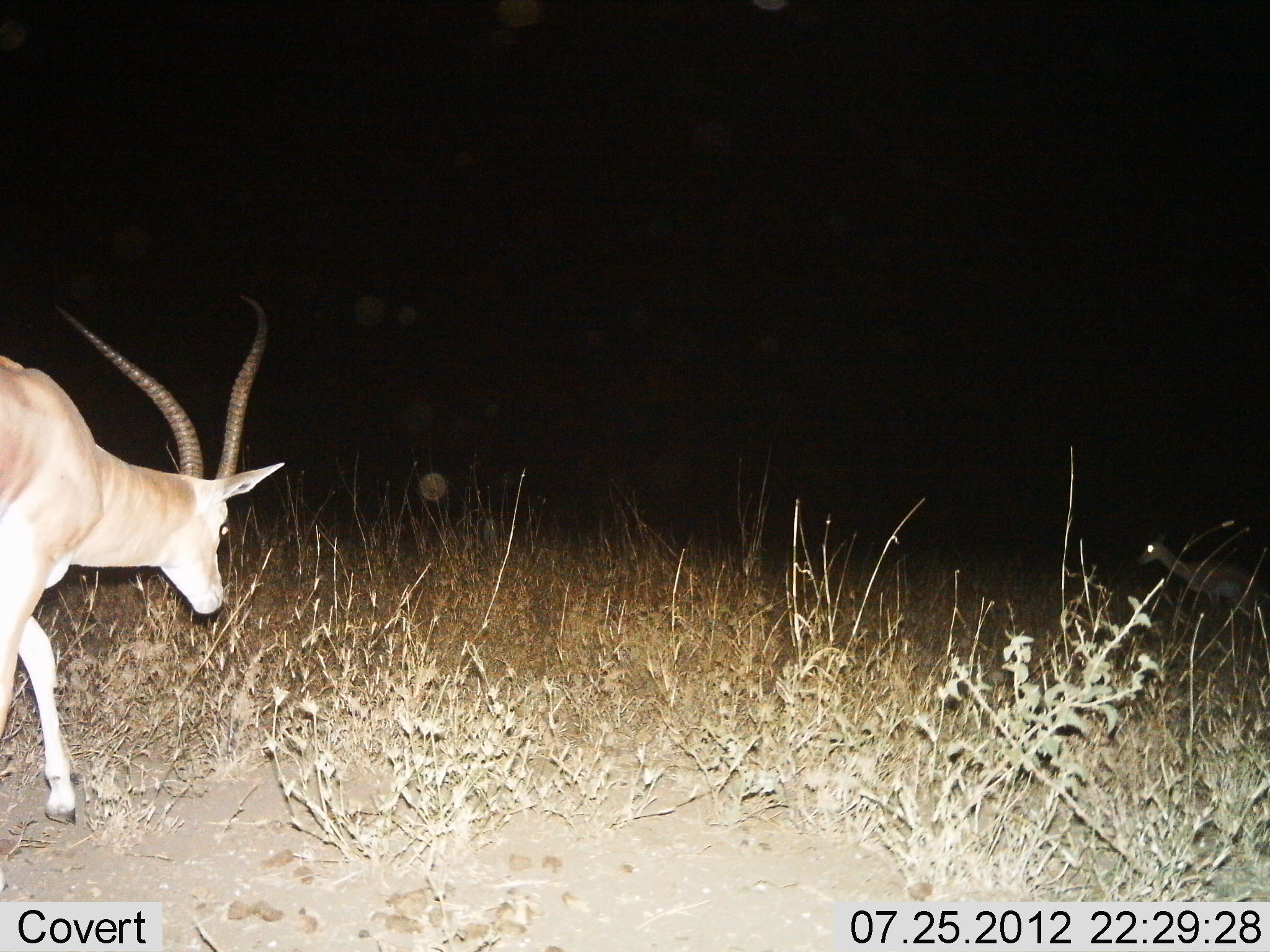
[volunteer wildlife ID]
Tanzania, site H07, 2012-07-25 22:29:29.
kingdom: Animalia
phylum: Chordata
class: Mammalia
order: Artiodactyla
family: Bovidae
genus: Aepyceros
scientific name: Aepyceros melampus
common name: impala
Impala (Aepyceros melampus), count 2. Behavior (volunteer vote fractions): standing 30%, resting 0%, moving 70%, interacting 0%. Young present (vote fraction): 0%. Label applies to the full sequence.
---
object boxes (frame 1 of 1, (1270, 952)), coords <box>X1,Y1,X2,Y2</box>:
animal: <box>0,315,288,830</box>